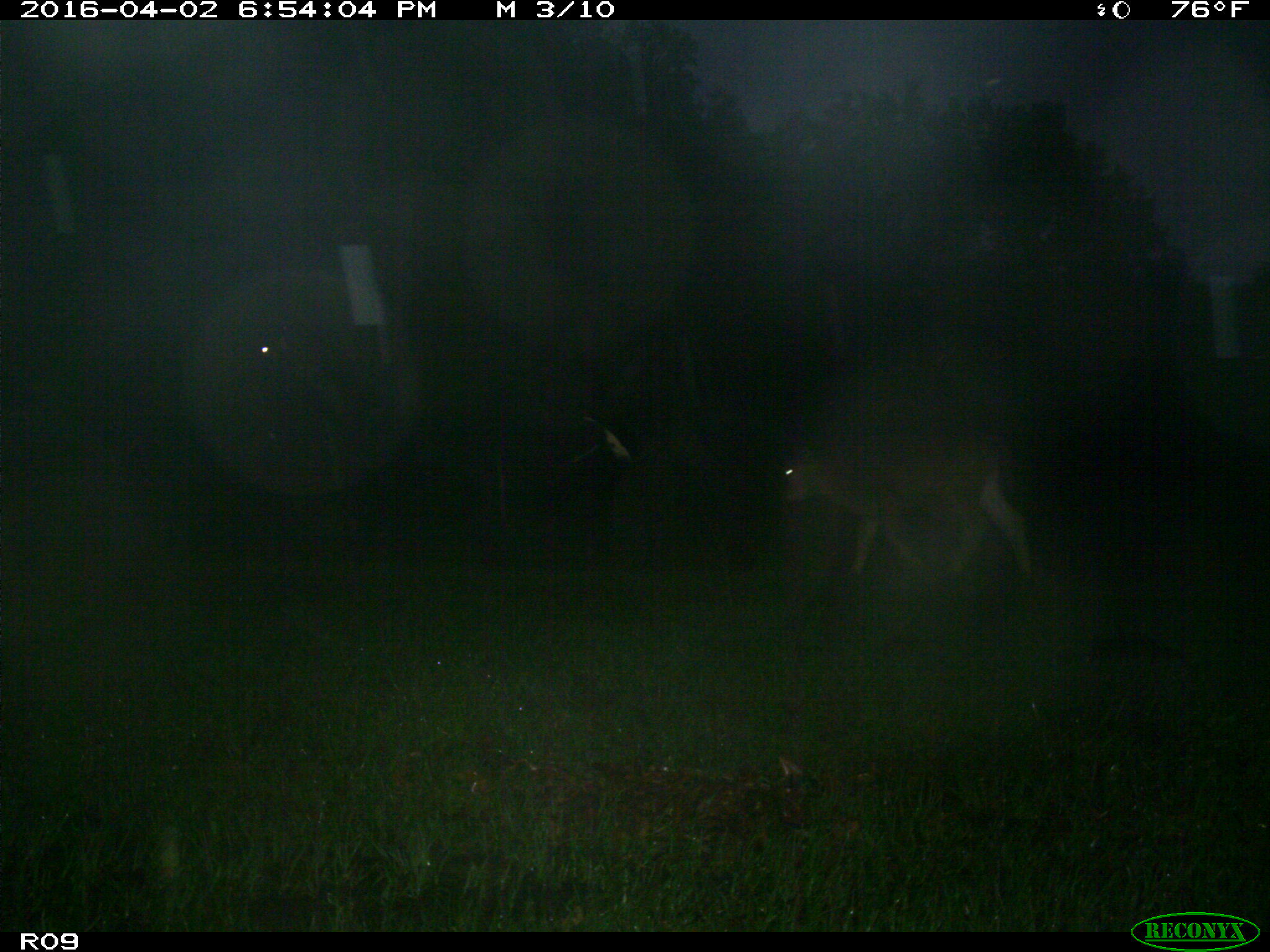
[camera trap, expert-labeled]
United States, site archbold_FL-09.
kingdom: Animalia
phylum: Chordata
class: Mammalia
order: Artiodactyla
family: Bovidae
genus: Bos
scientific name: Bos taurus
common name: domestic cow